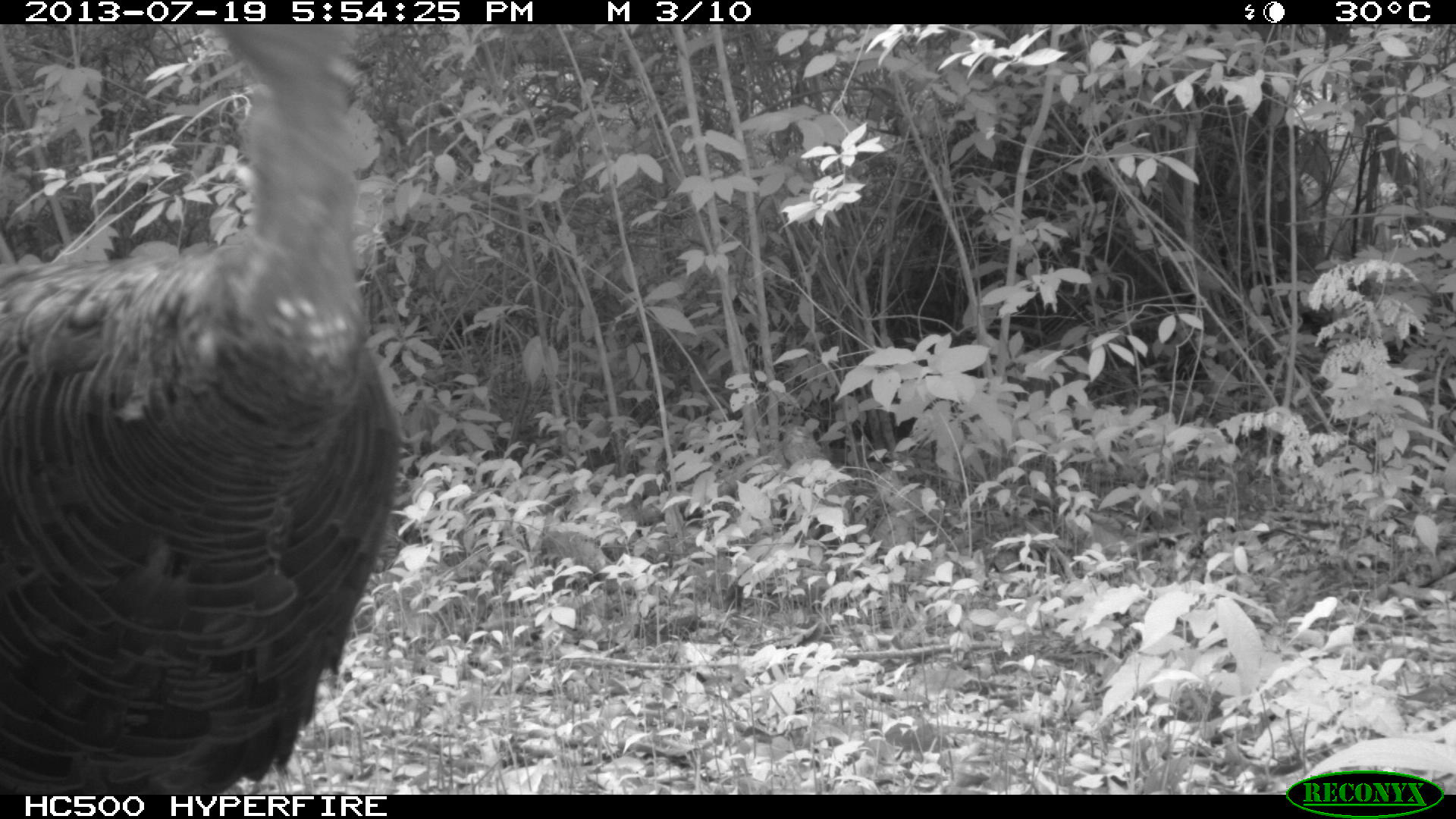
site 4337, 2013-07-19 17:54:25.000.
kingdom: Animalia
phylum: Chordata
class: Aves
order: Galliformes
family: Phasianidae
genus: Meleagris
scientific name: Meleagris ocellata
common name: ocellated turkey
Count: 2.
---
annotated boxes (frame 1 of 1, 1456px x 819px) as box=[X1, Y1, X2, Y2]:
meleagris ocellata: box=[0, 21, 403, 792]